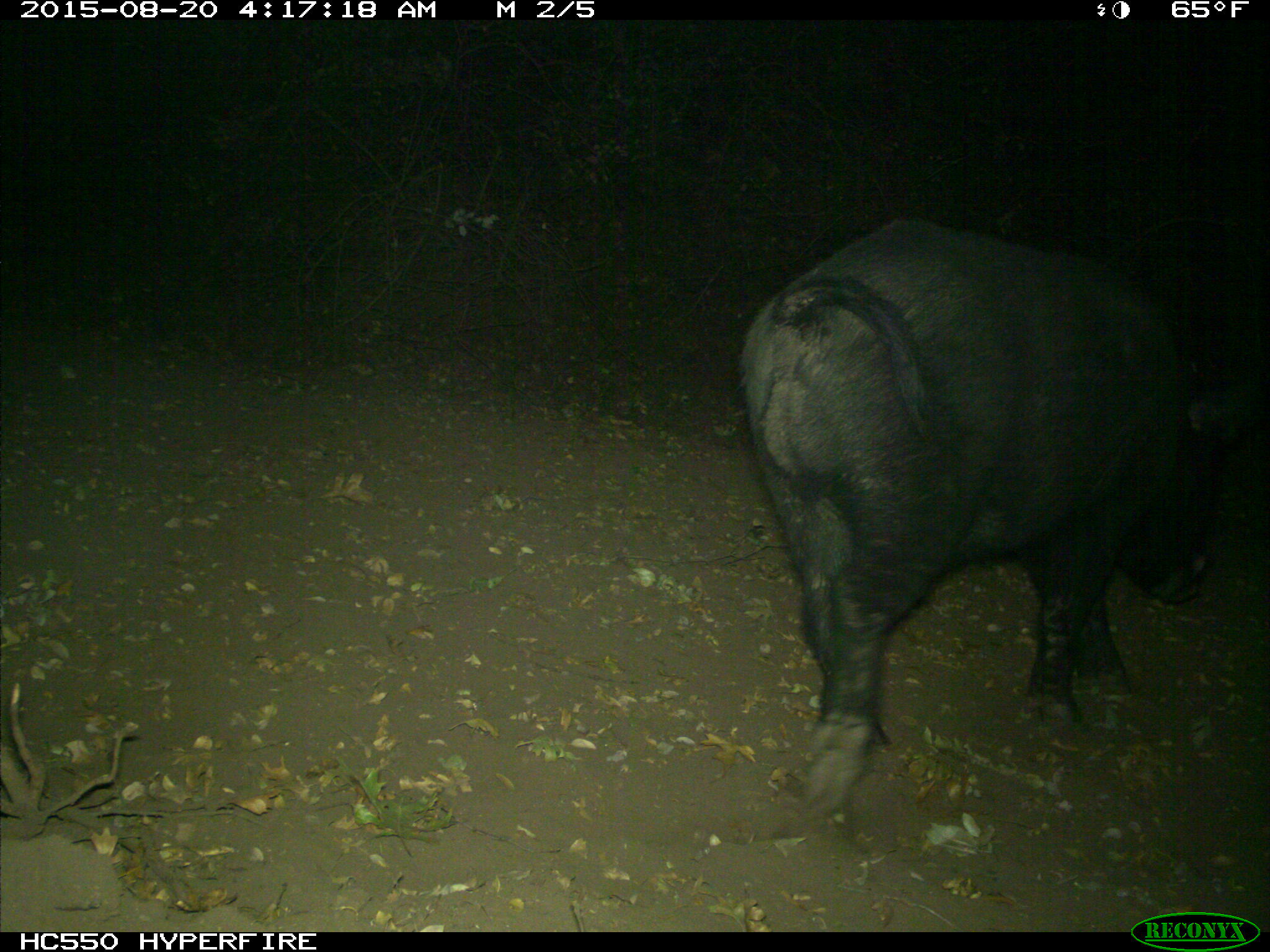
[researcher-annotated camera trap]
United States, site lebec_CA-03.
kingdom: Animalia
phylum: Chordata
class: Mammalia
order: Artiodactyla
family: Suidae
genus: Sus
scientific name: Sus scrofa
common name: wild boar